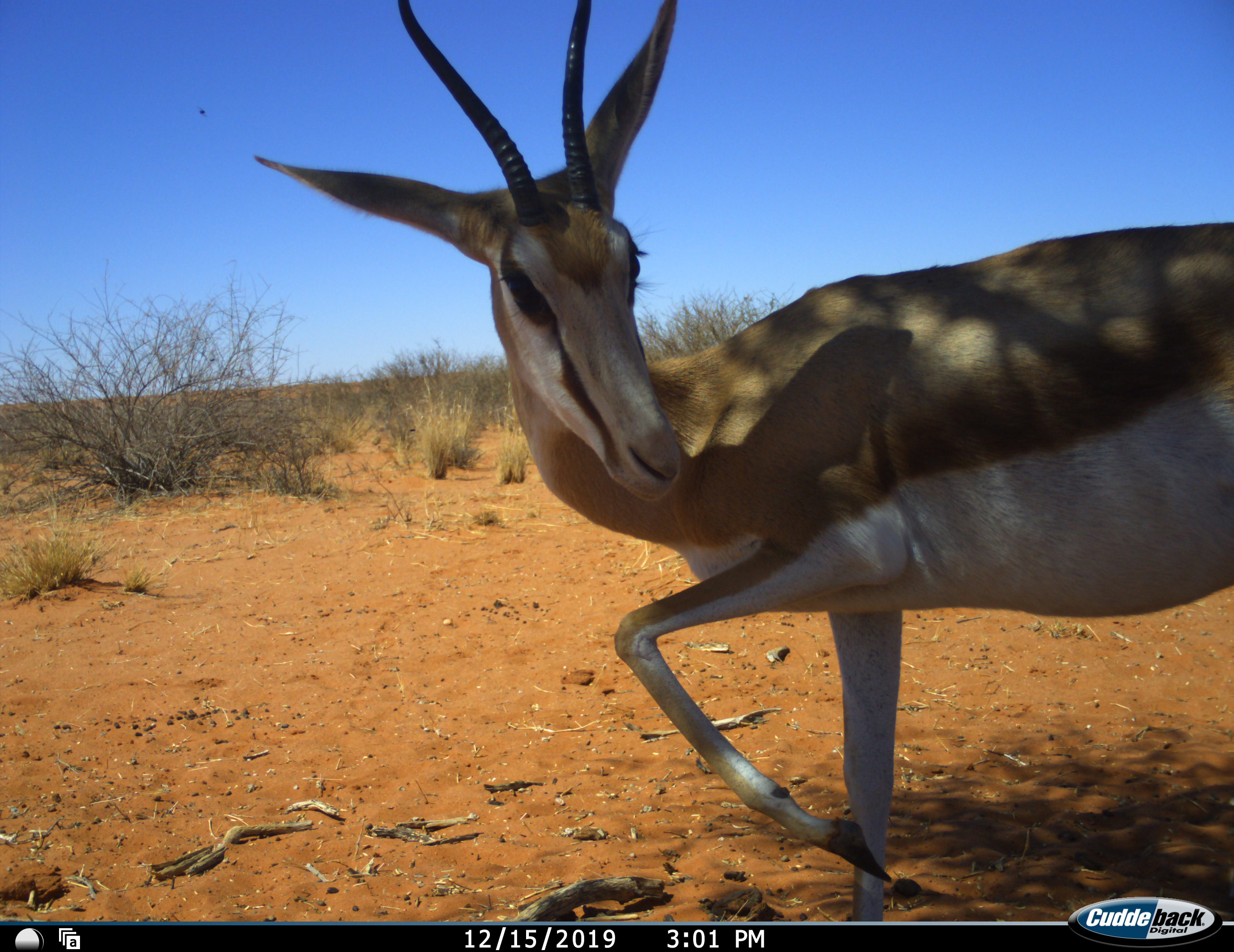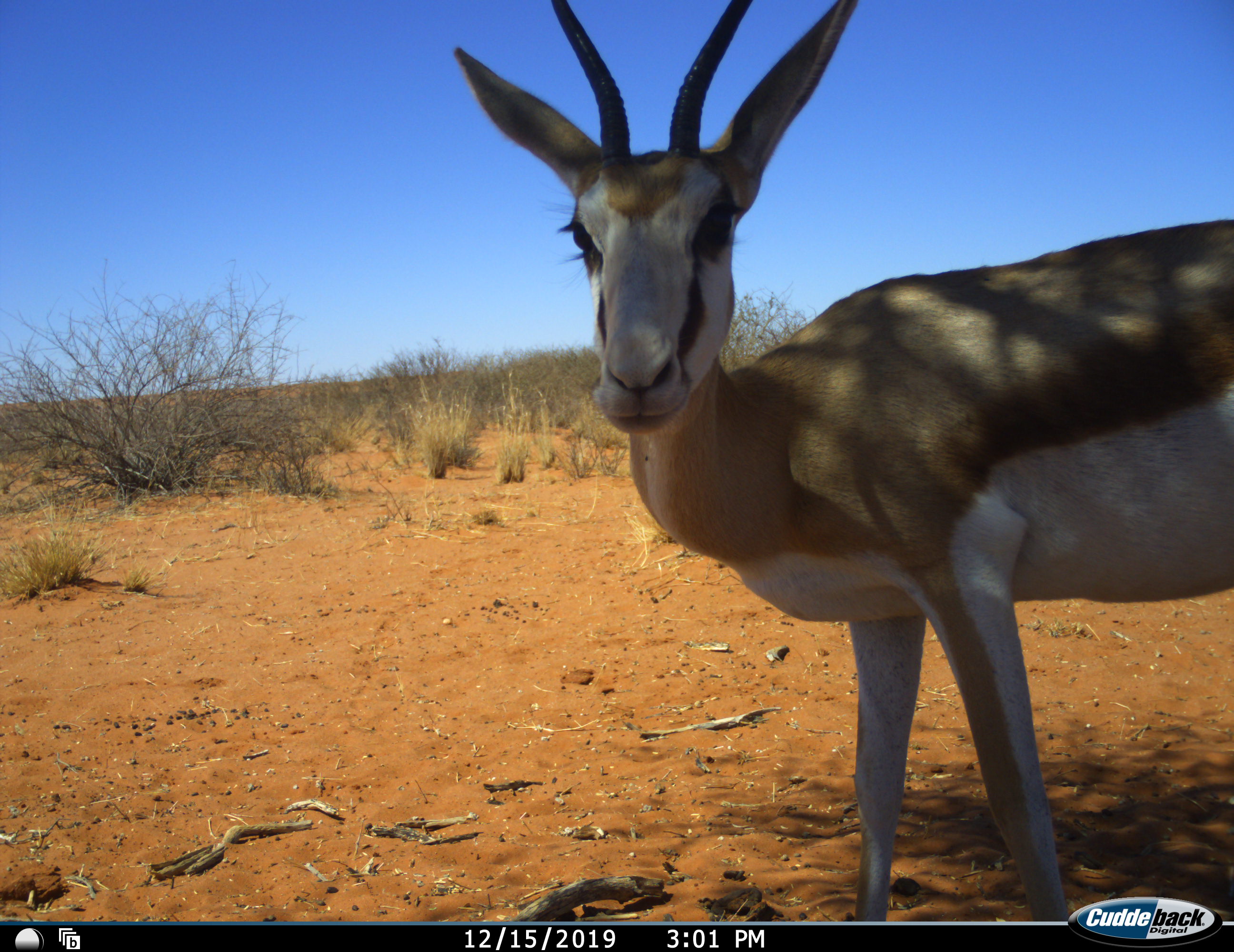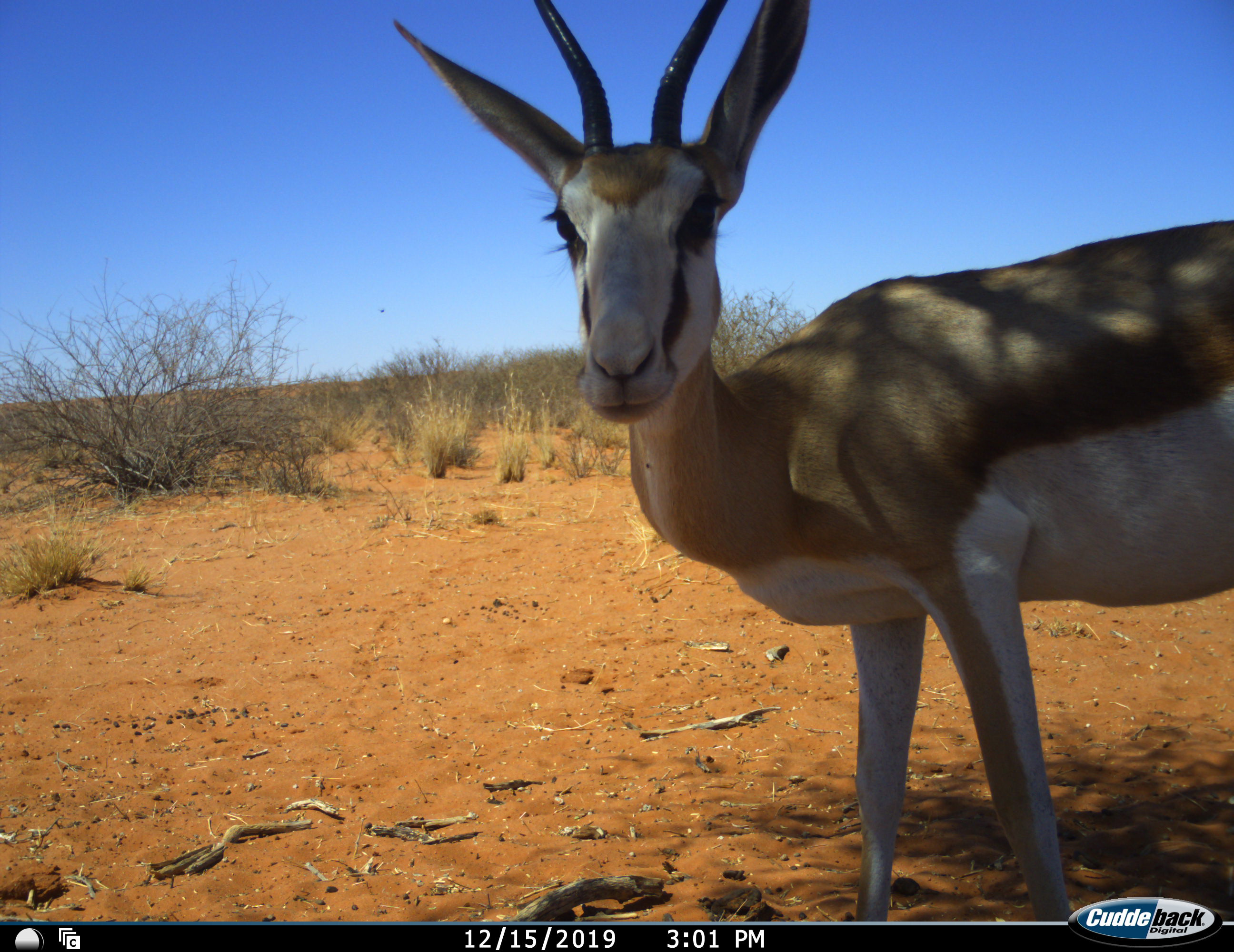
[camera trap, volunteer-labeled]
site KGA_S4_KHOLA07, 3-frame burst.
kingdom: Animalia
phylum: Chordata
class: Mammalia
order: Artiodactyla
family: Bovidae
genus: Antidorcas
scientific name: Antidorcas marsupialis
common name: springbok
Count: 1.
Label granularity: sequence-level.